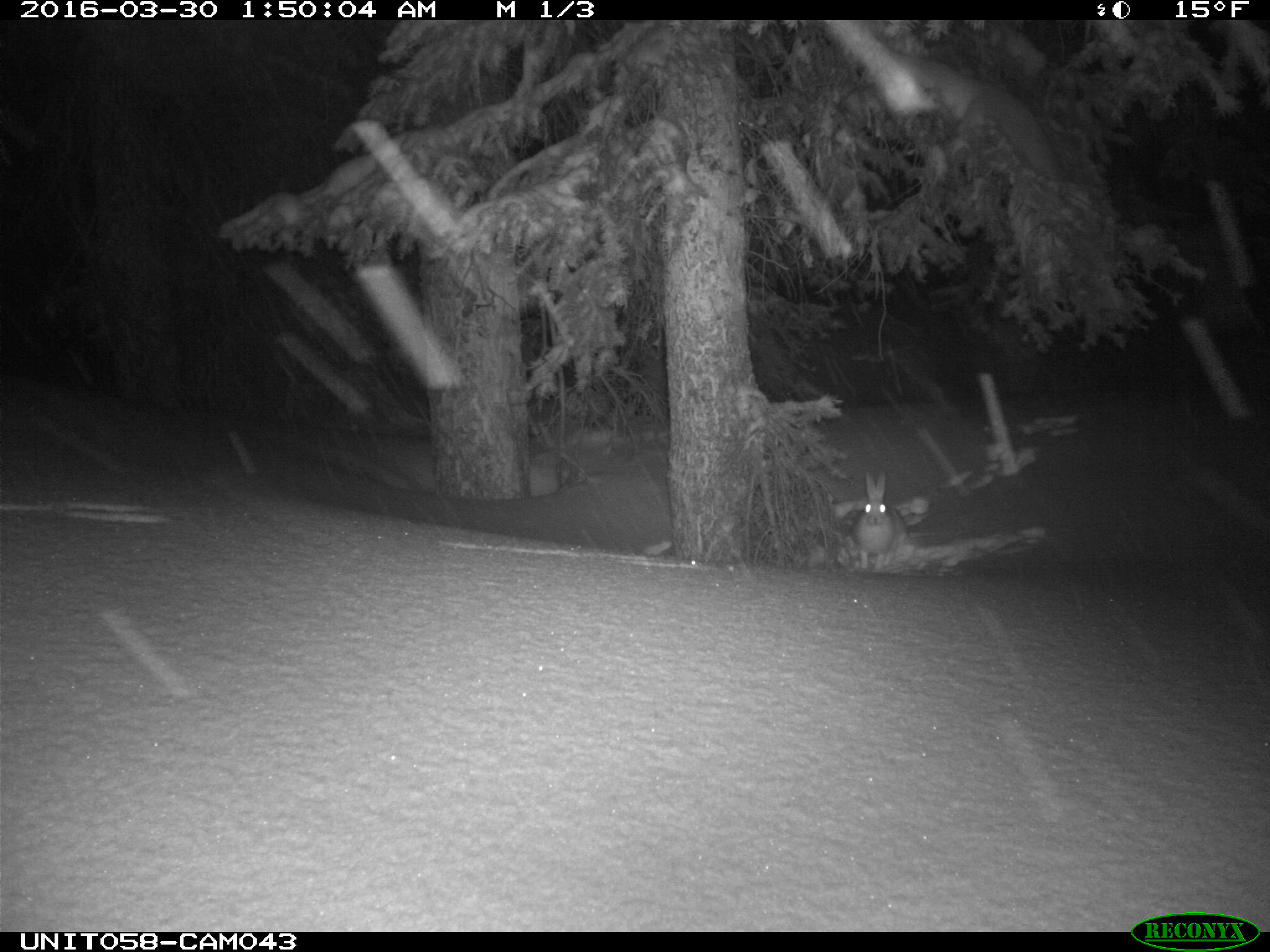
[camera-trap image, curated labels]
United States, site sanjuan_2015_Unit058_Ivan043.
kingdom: Animalia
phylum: Chordata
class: Mammalia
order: Lagomorpha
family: Leporidae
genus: Lepus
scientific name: Lepus americanus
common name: snowshoe hare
Lepus americanus (snowshoe hare).